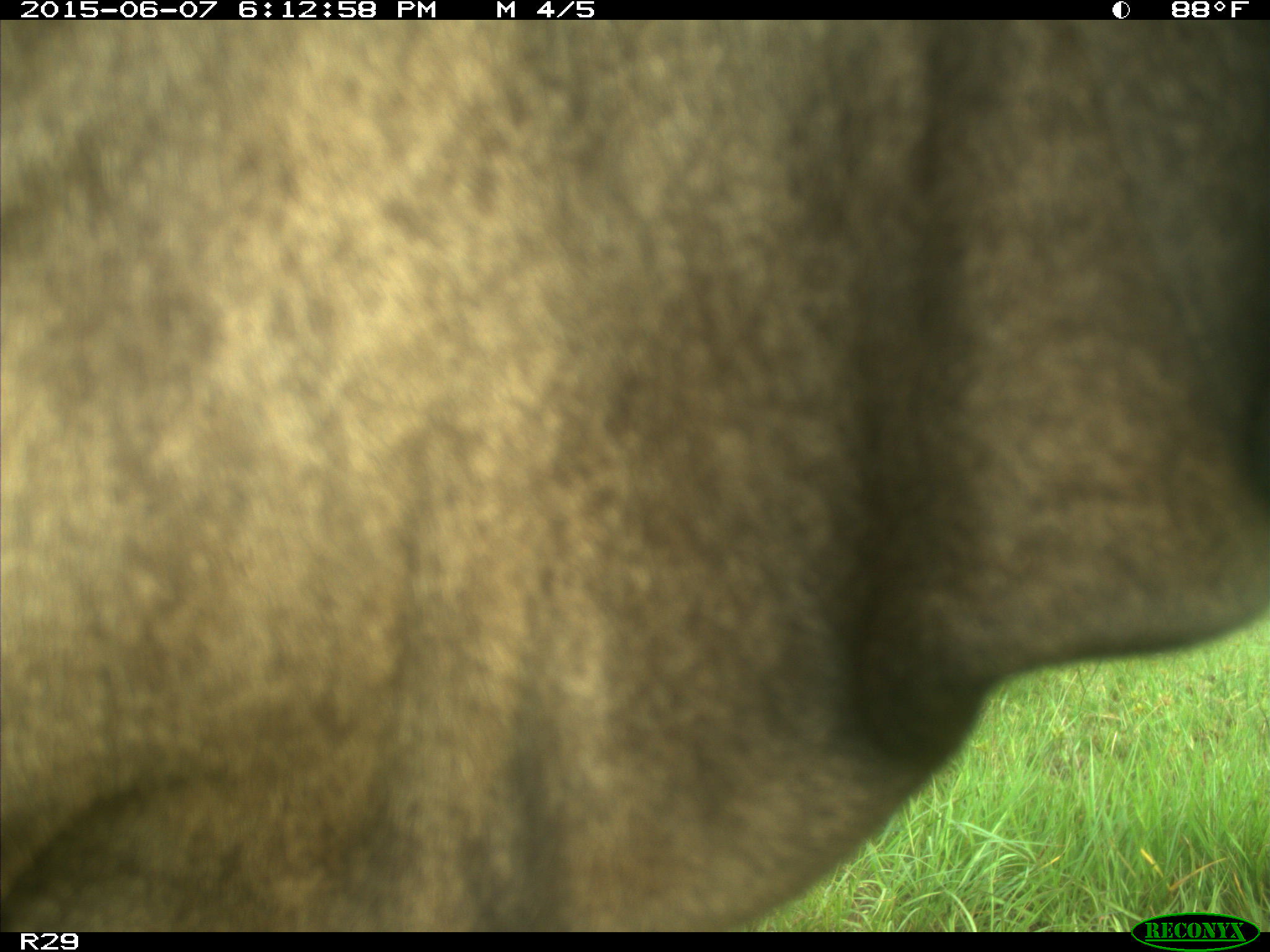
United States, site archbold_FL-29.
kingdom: Animalia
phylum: Chordata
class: Mammalia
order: Artiodactyla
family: Bovidae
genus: Bos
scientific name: Bos taurus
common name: domestic cow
Bos taurus (domestic cow).